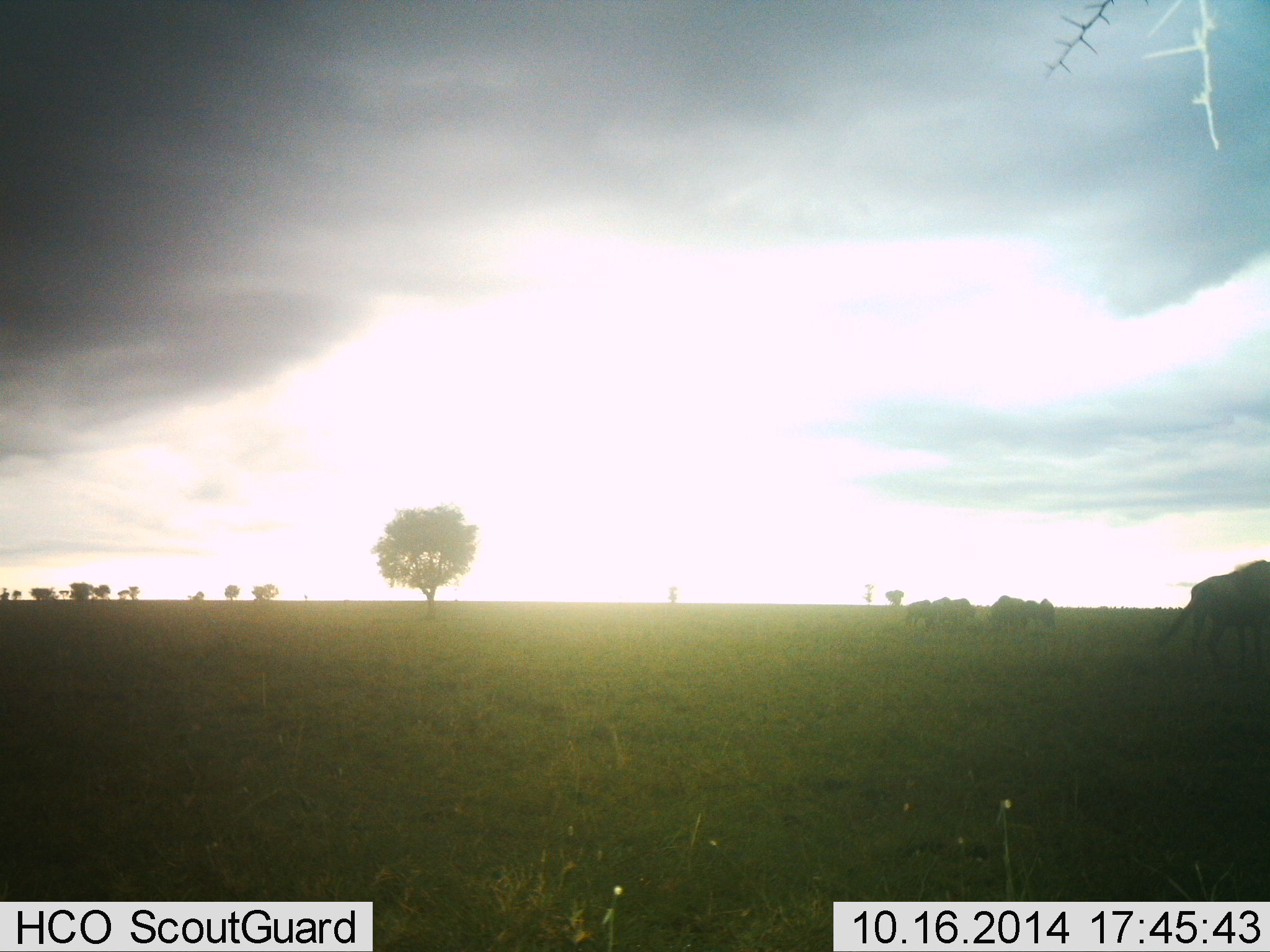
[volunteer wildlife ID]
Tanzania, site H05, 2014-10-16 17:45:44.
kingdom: Animalia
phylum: Chordata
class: Mammalia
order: Artiodactyla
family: Bovidae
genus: Connochaetes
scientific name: Connochaetes taurinus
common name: blue wildebeest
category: wildebeest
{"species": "wildebeest (blue wildebeest) (Connochaetes taurinus)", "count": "5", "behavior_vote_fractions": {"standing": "30%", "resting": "0%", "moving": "60%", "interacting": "0%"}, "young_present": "0%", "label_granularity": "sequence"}